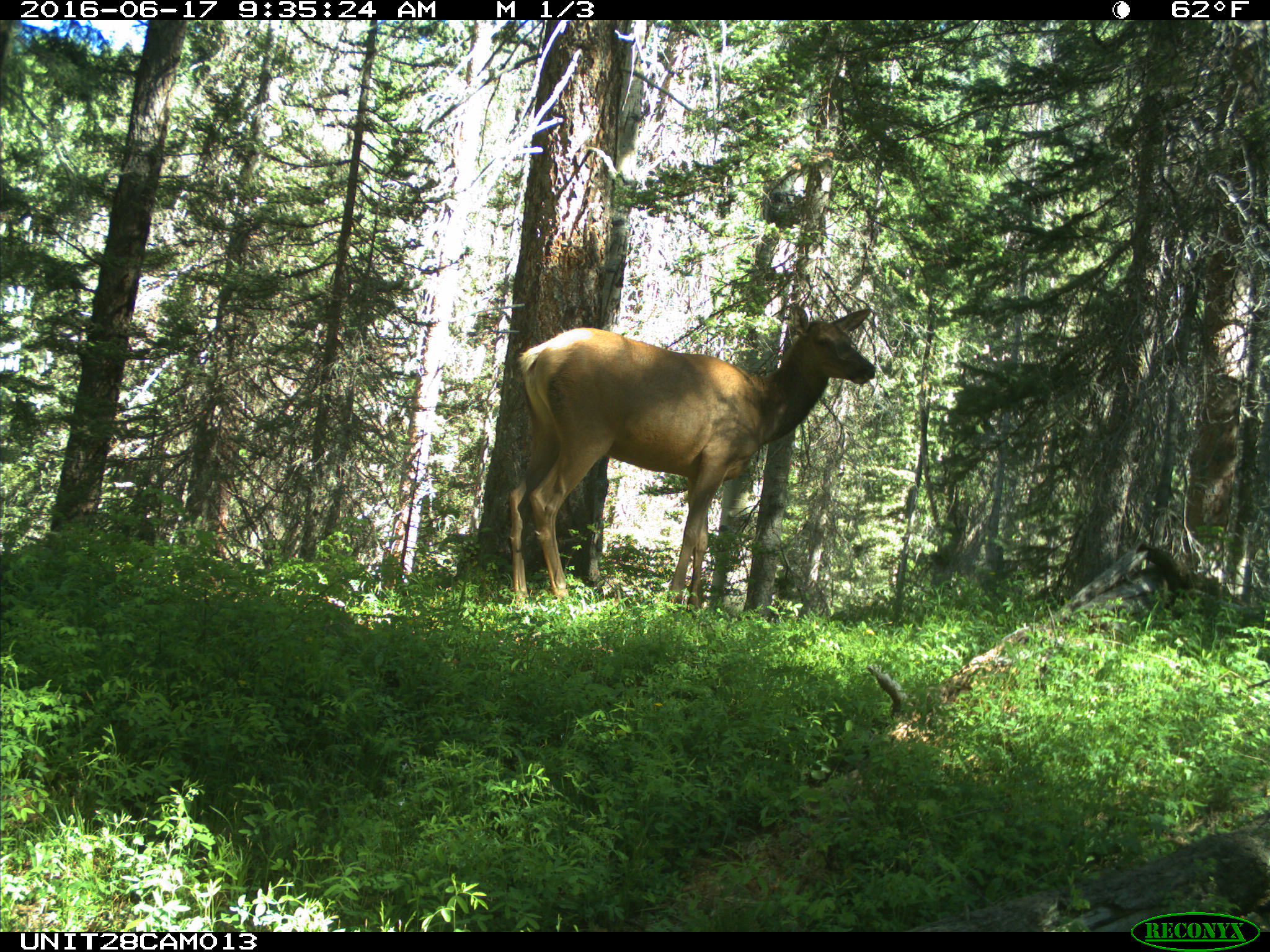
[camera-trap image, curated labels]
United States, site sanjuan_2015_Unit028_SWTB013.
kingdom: Animalia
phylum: Chordata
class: Mammalia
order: Artiodactyla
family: Cervidae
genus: Cervus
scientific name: Cervus elaphus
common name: red deer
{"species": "Cervus elaphus (red deer)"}